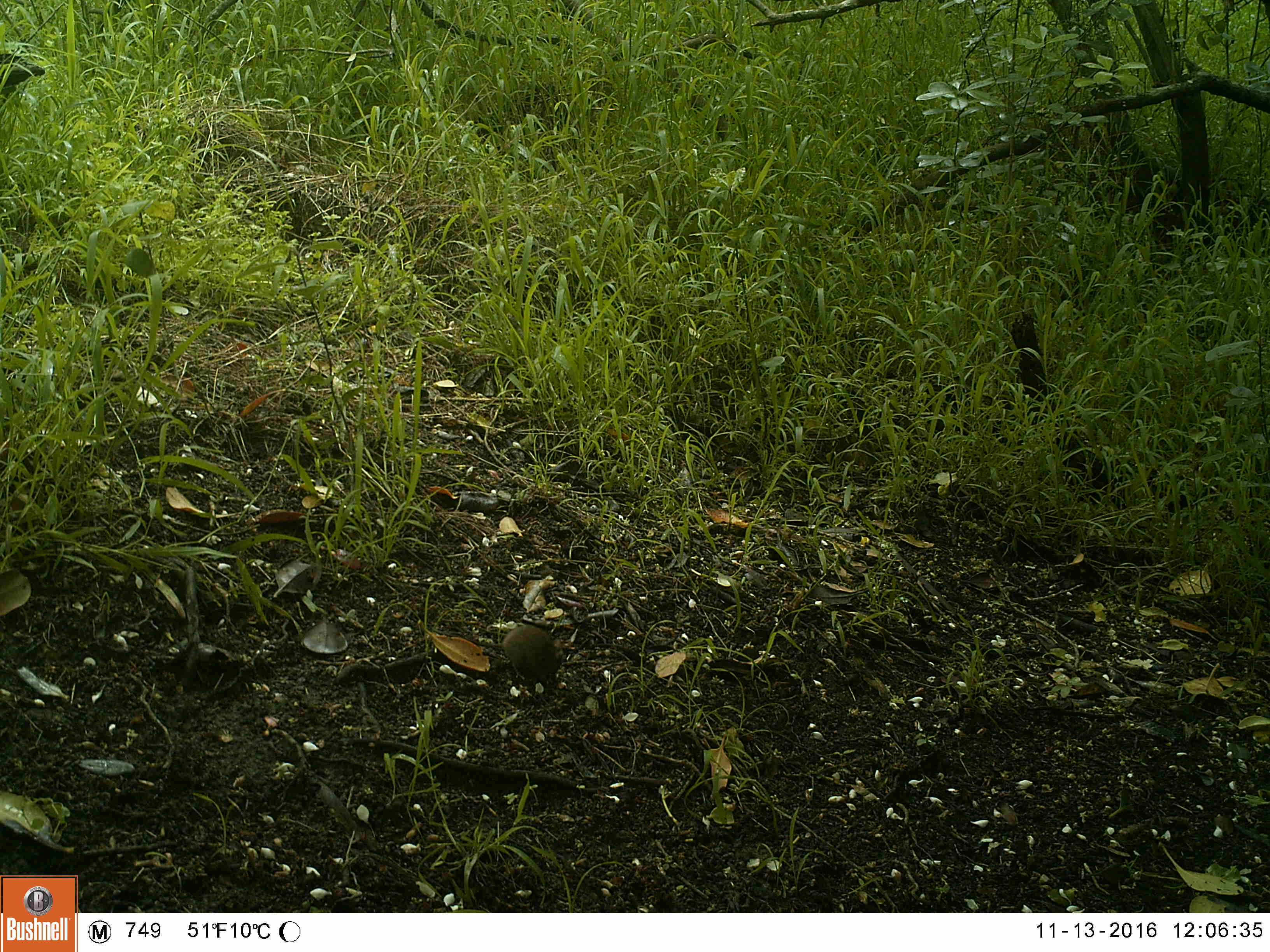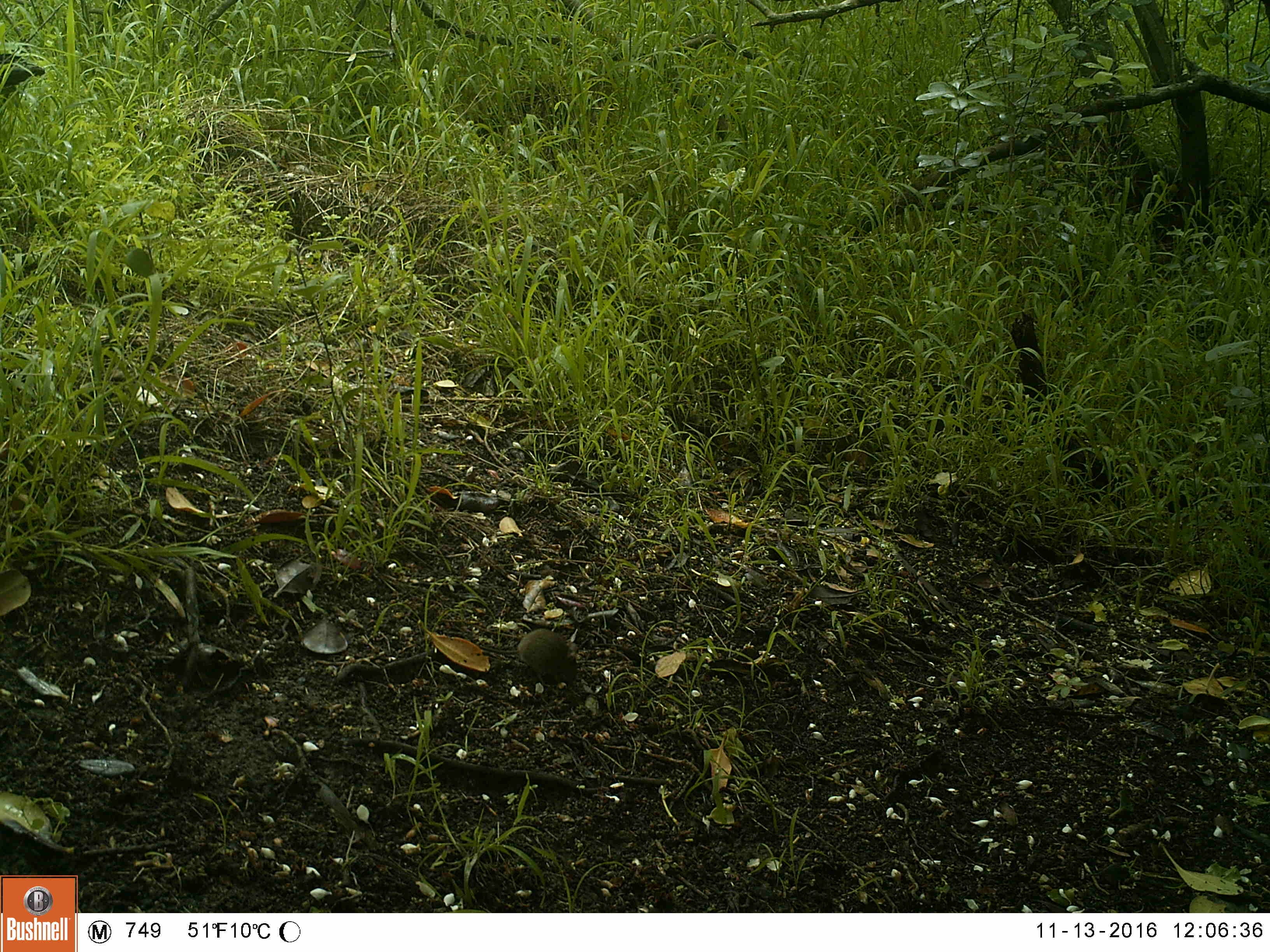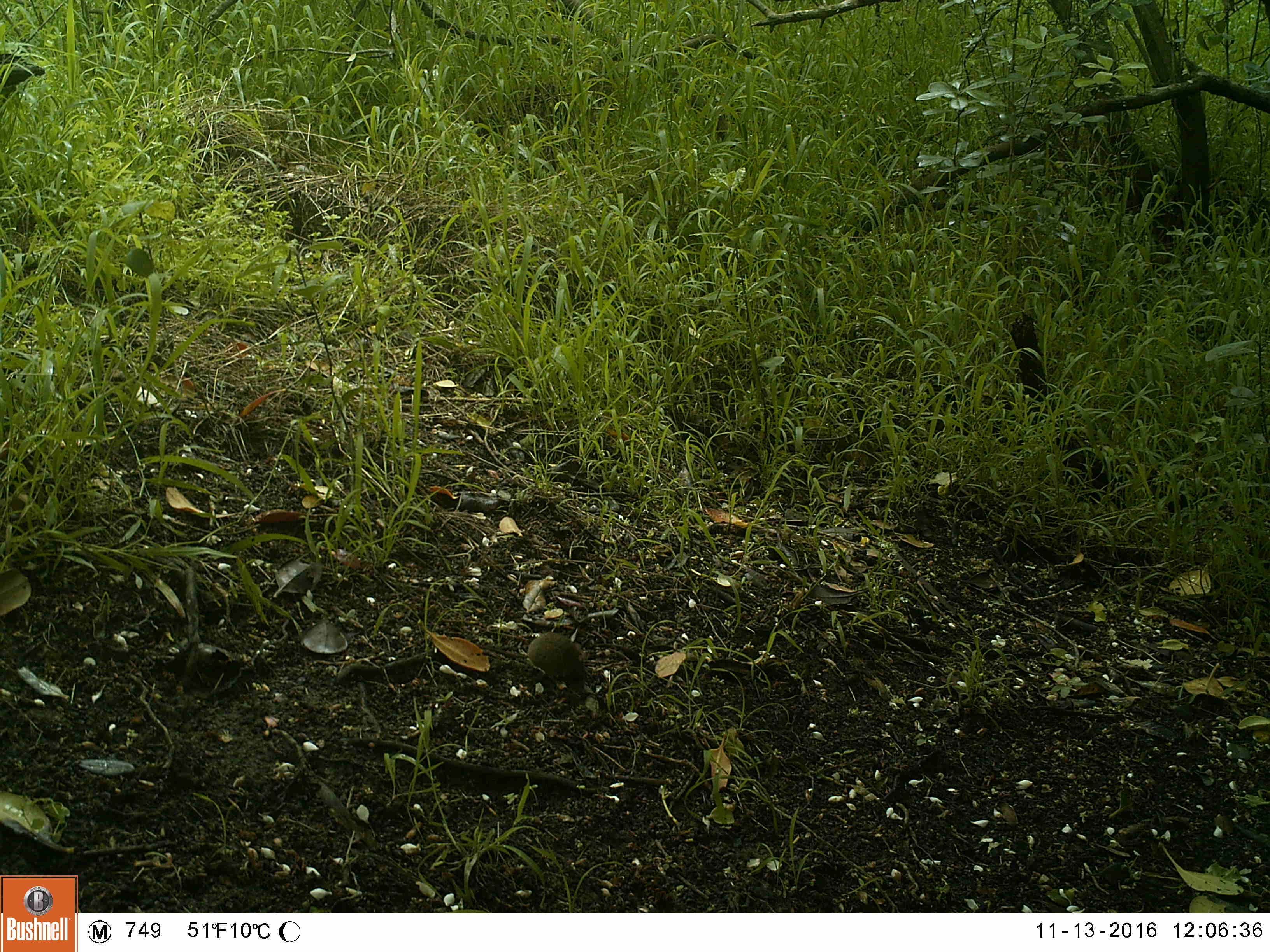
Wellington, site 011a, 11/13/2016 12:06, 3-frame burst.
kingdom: Animalia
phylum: Chordata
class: Mammalia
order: Rodentia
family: Muridae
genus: Mus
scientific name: Mus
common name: mouse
Mouse (Mus).